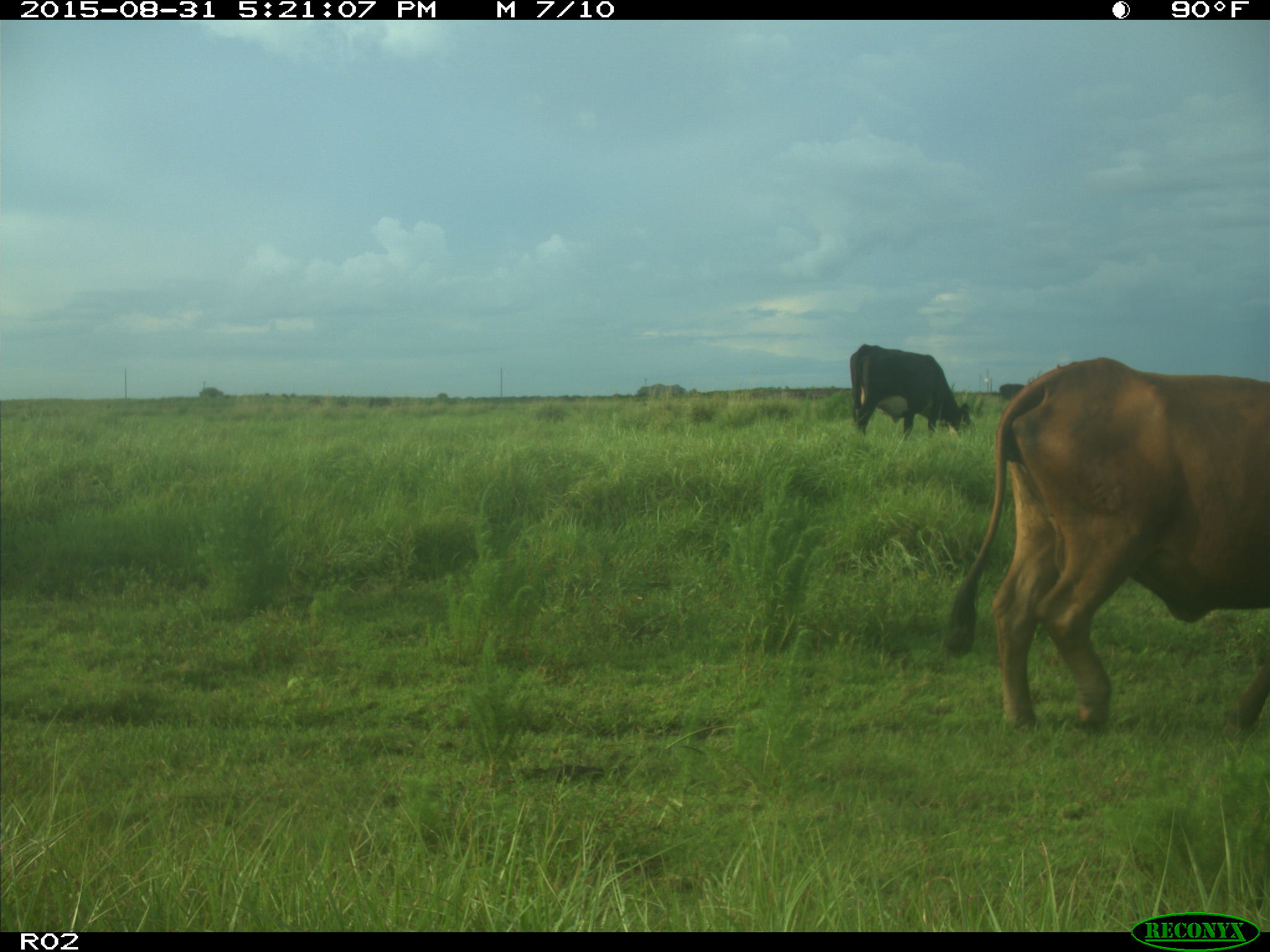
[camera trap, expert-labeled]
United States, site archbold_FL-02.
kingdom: Animalia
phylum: Chordata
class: Mammalia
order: Artiodactyla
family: Bovidae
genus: Bos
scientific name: Bos taurus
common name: domestic cow